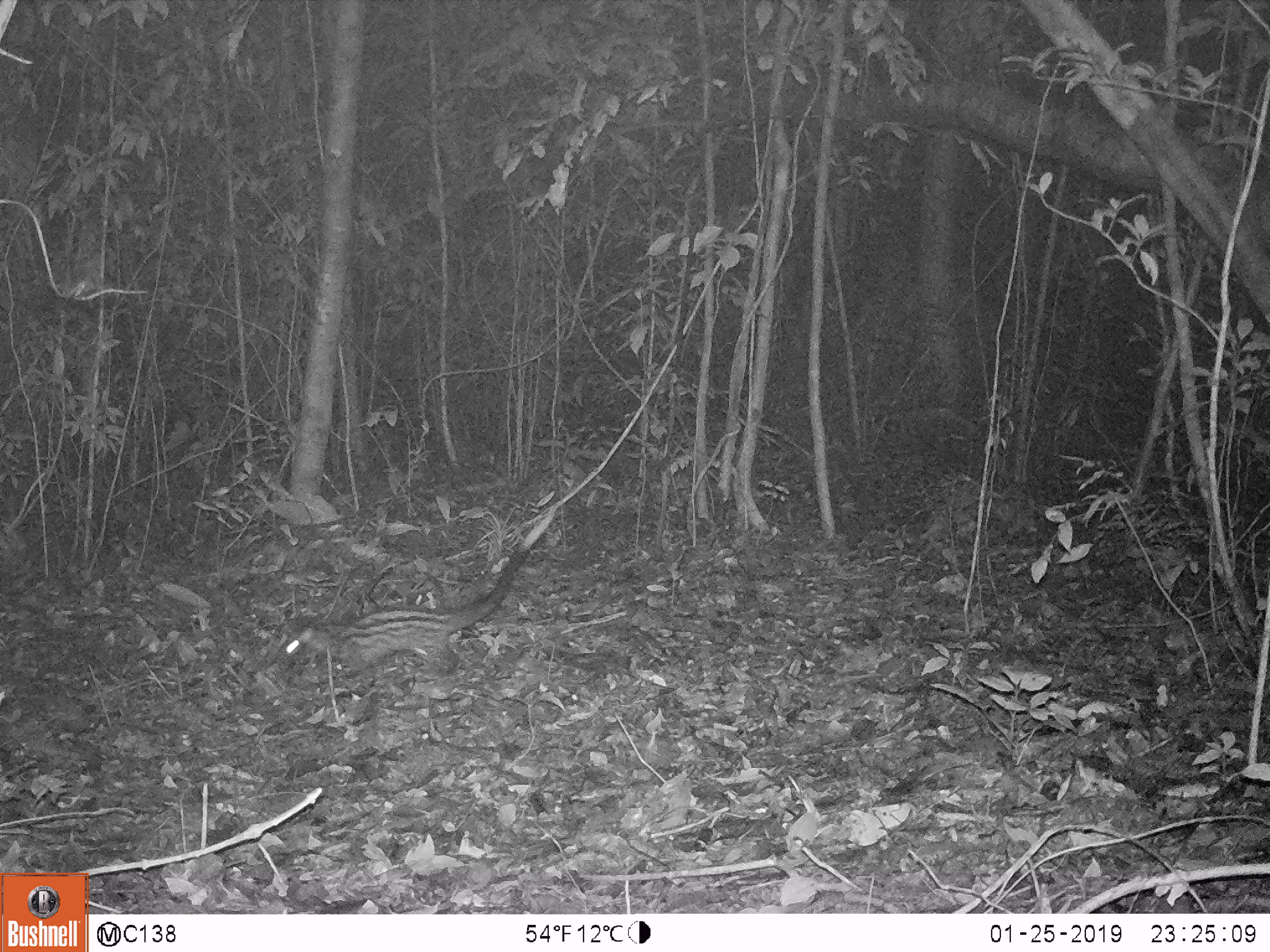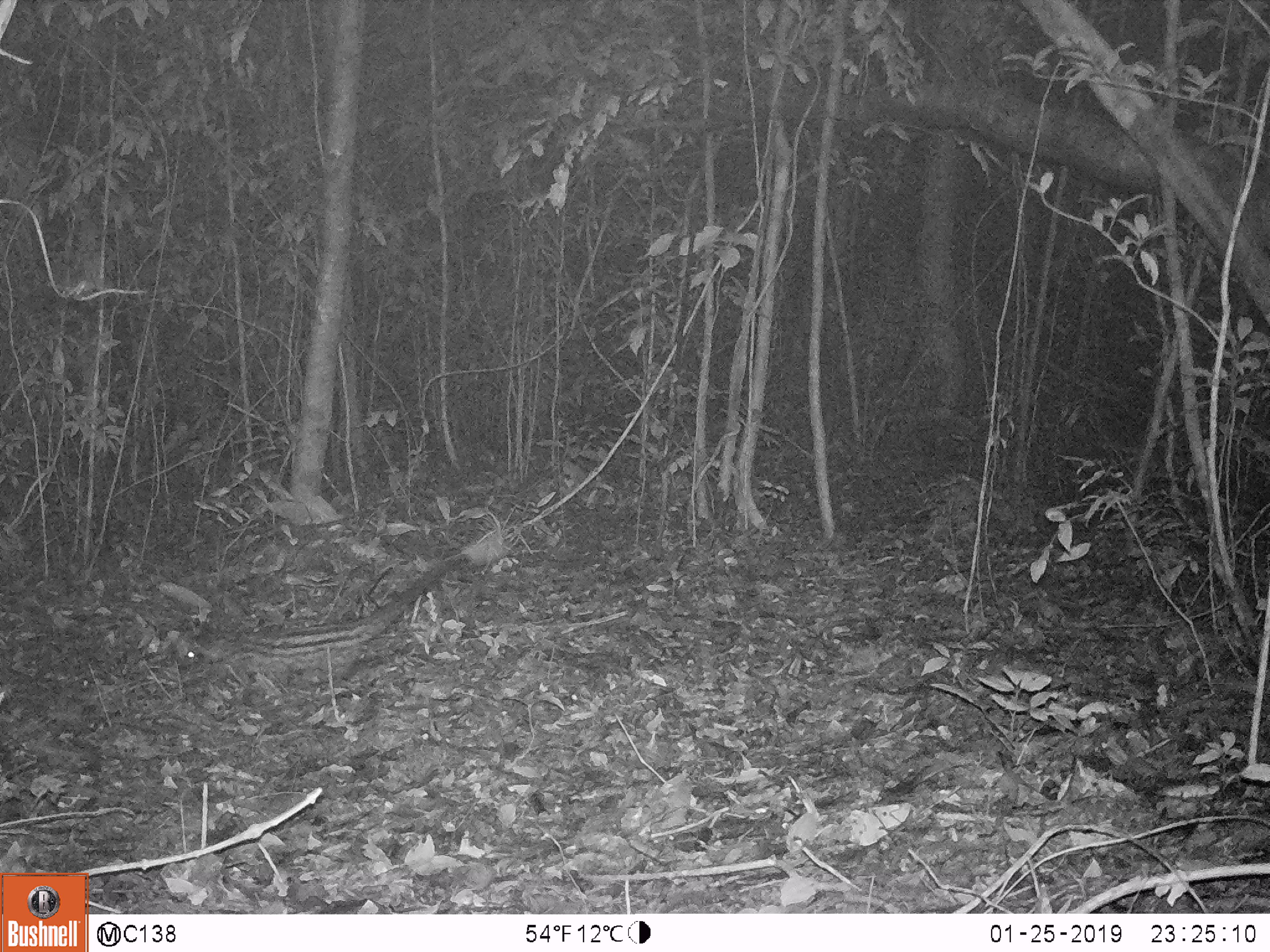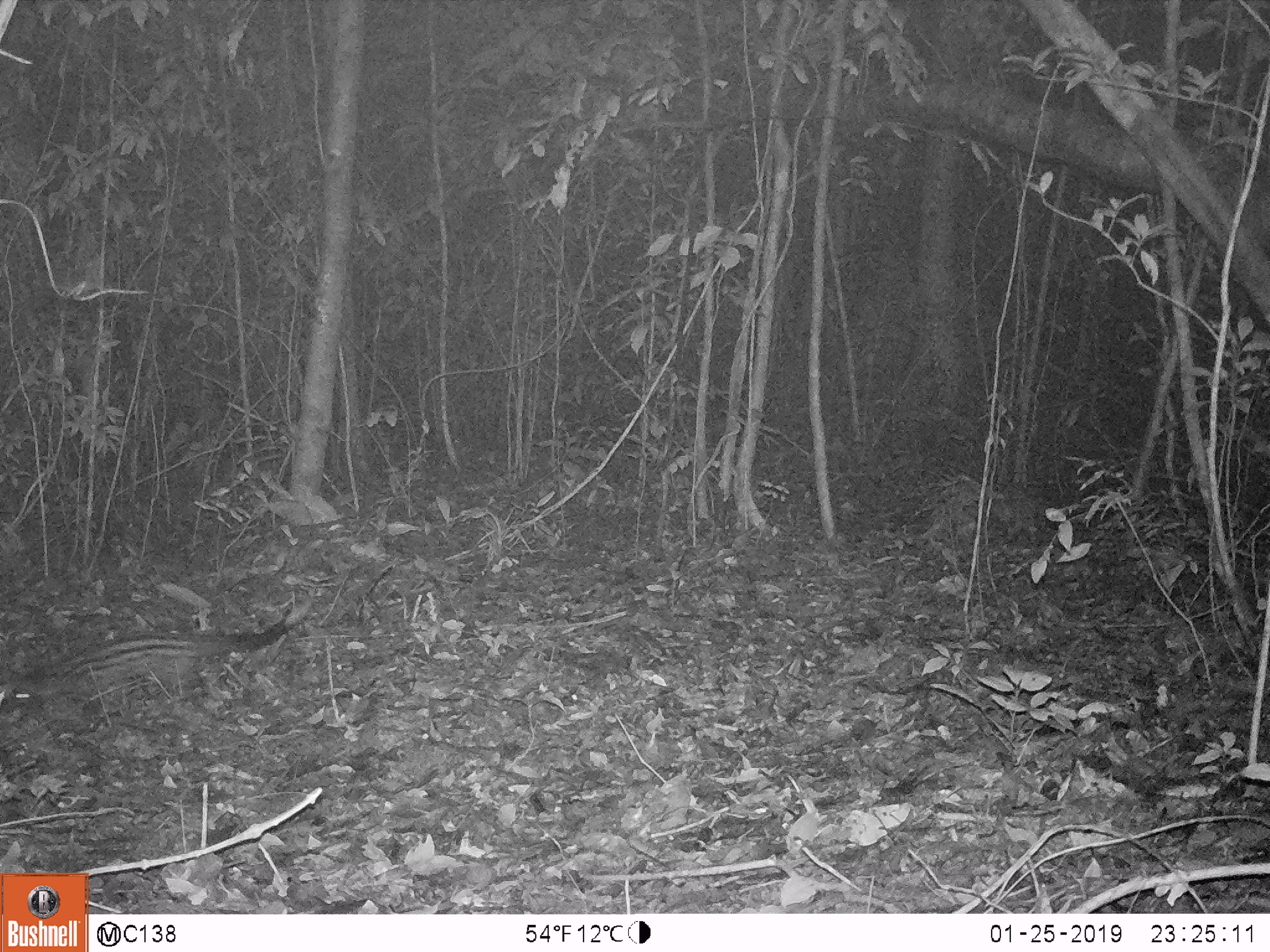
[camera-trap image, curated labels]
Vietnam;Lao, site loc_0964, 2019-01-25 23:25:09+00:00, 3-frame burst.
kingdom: Animalia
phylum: Chordata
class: Mammalia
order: Carnivora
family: Viverridae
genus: Paradoxurus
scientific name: Paradoxurus hermaphroditus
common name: common palm civet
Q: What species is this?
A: Common palm civet (Paradoxurus hermaphroditus).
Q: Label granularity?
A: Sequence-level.